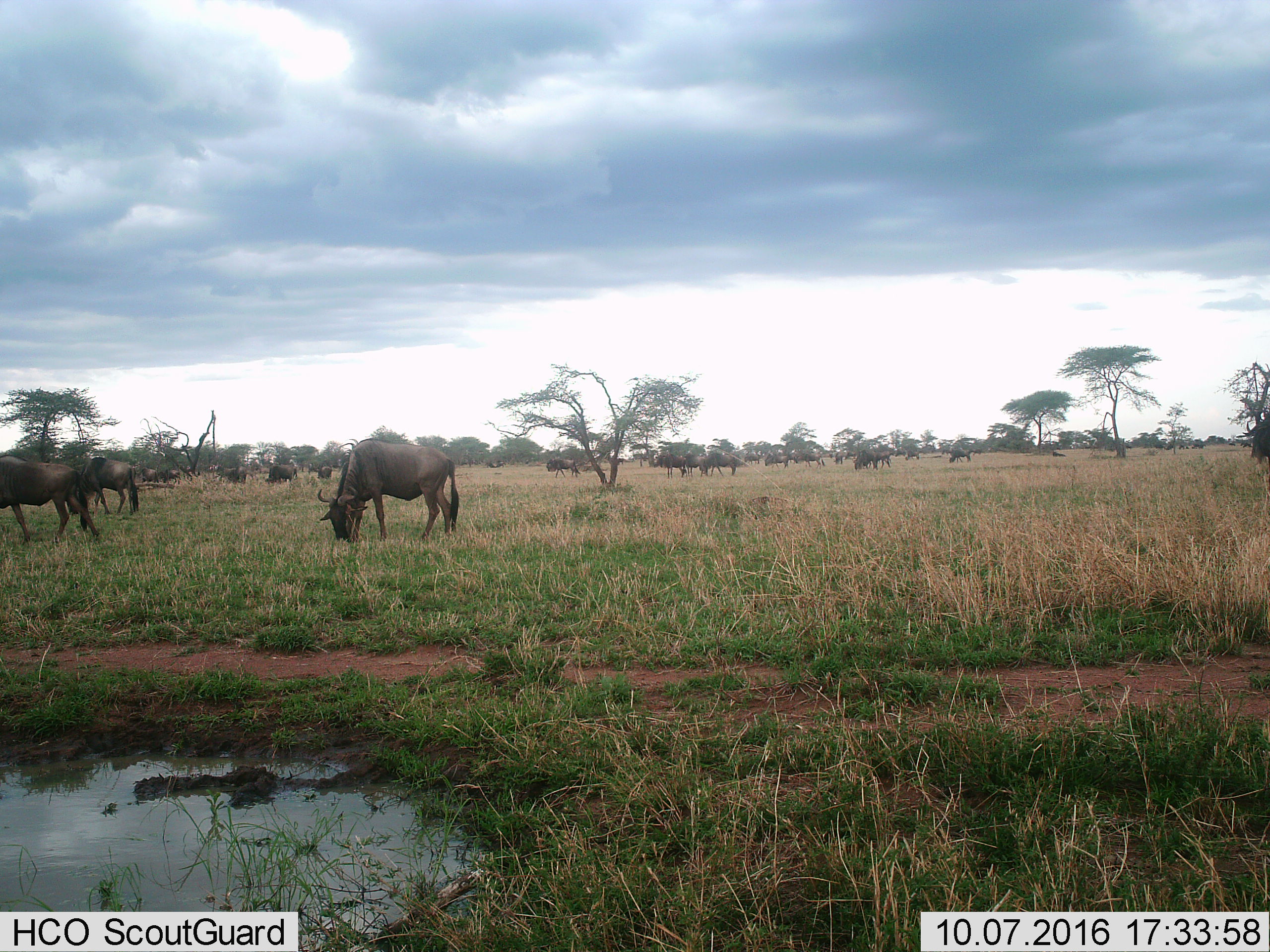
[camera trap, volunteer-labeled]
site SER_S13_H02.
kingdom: Animalia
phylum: Chordata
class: Mammalia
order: Artiodactyla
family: Bovidae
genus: Connochaetes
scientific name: Connochaetes taurinus taurinus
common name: blue wildebeest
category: wildebeestblue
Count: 11-50.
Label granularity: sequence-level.